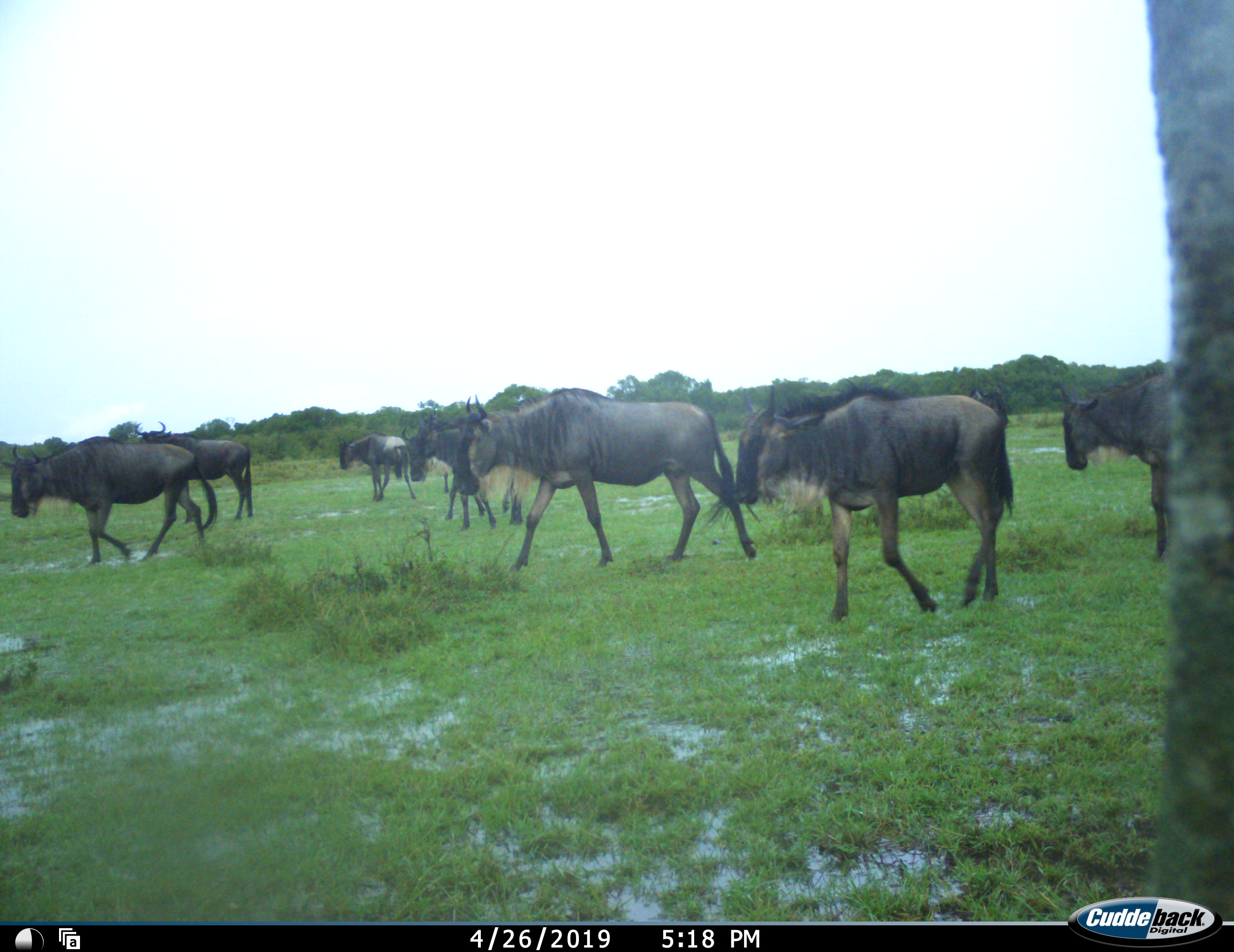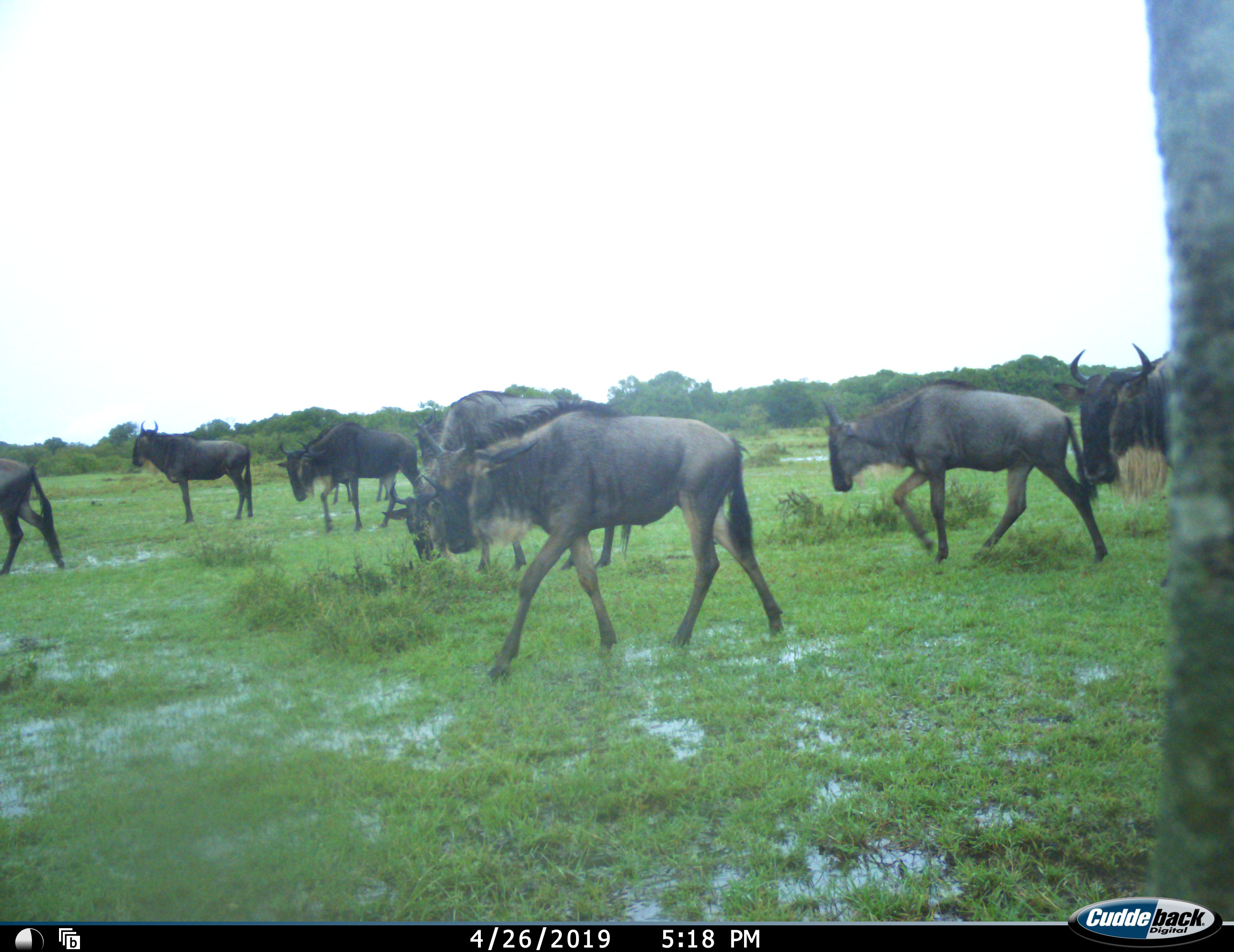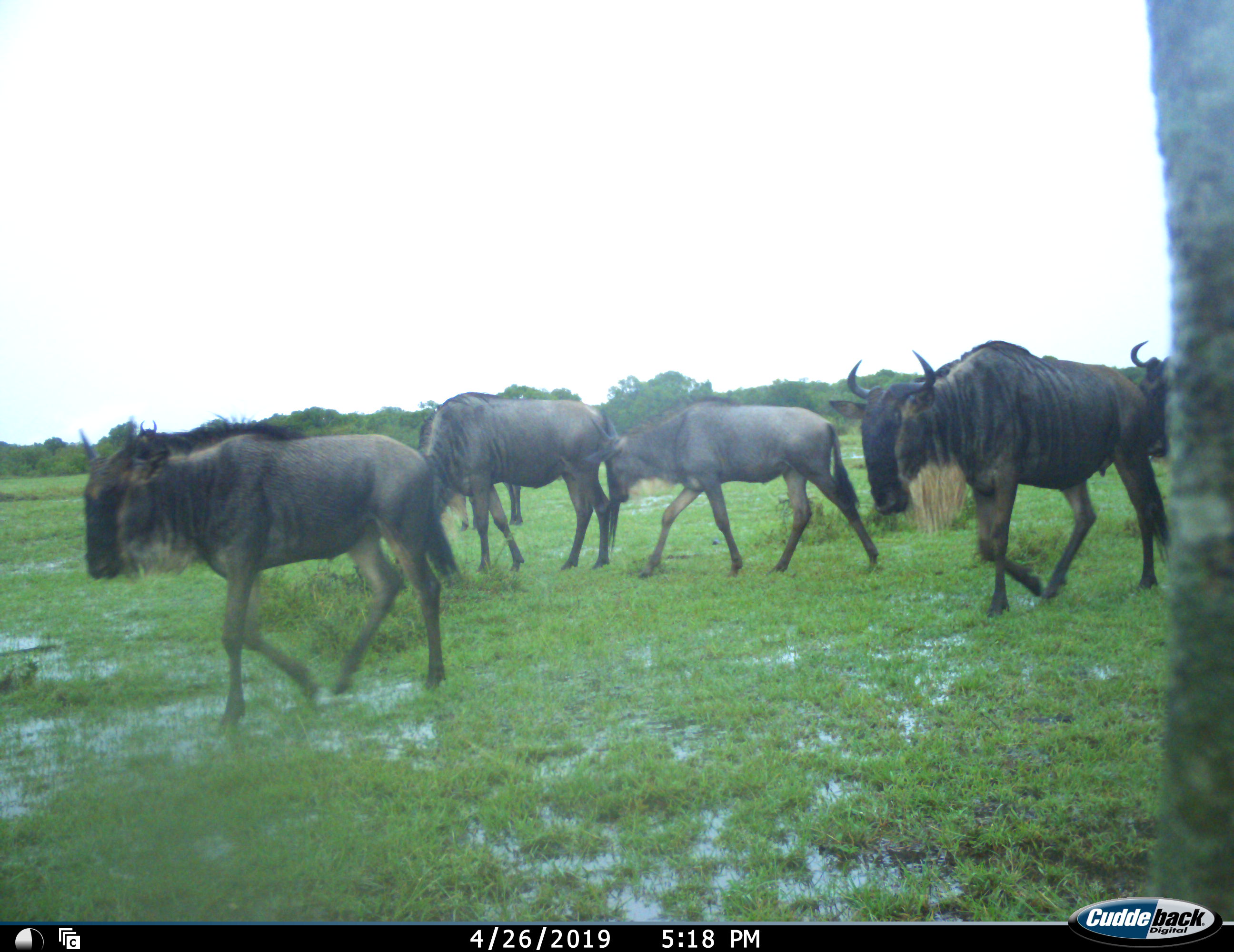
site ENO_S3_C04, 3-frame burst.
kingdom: Animalia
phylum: Chordata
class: Mammalia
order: Artiodactyla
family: Bovidae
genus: Connochaetes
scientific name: Connochaetes taurinus taurinus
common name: blue wildebeest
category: wildebeestblue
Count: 10.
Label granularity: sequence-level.